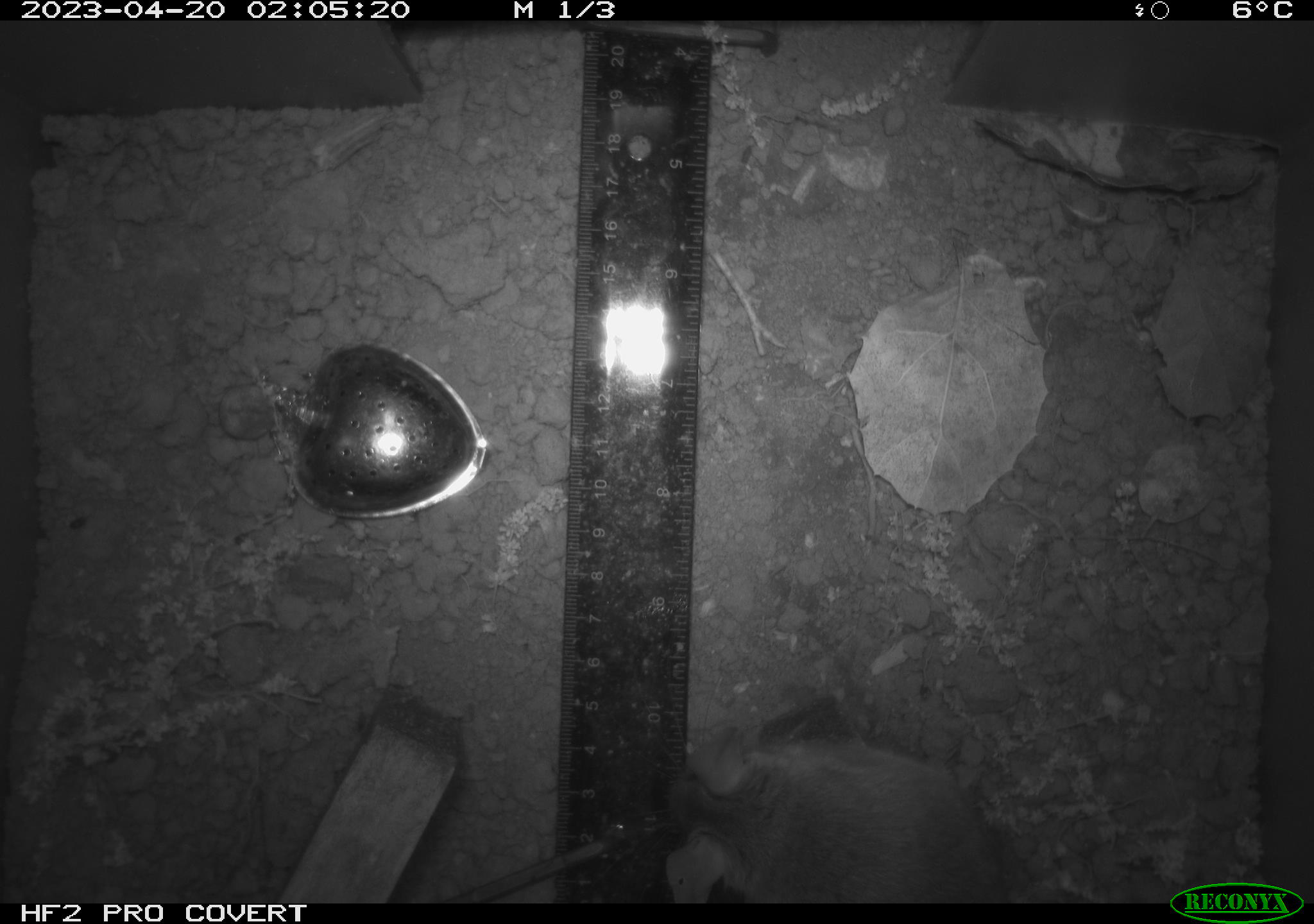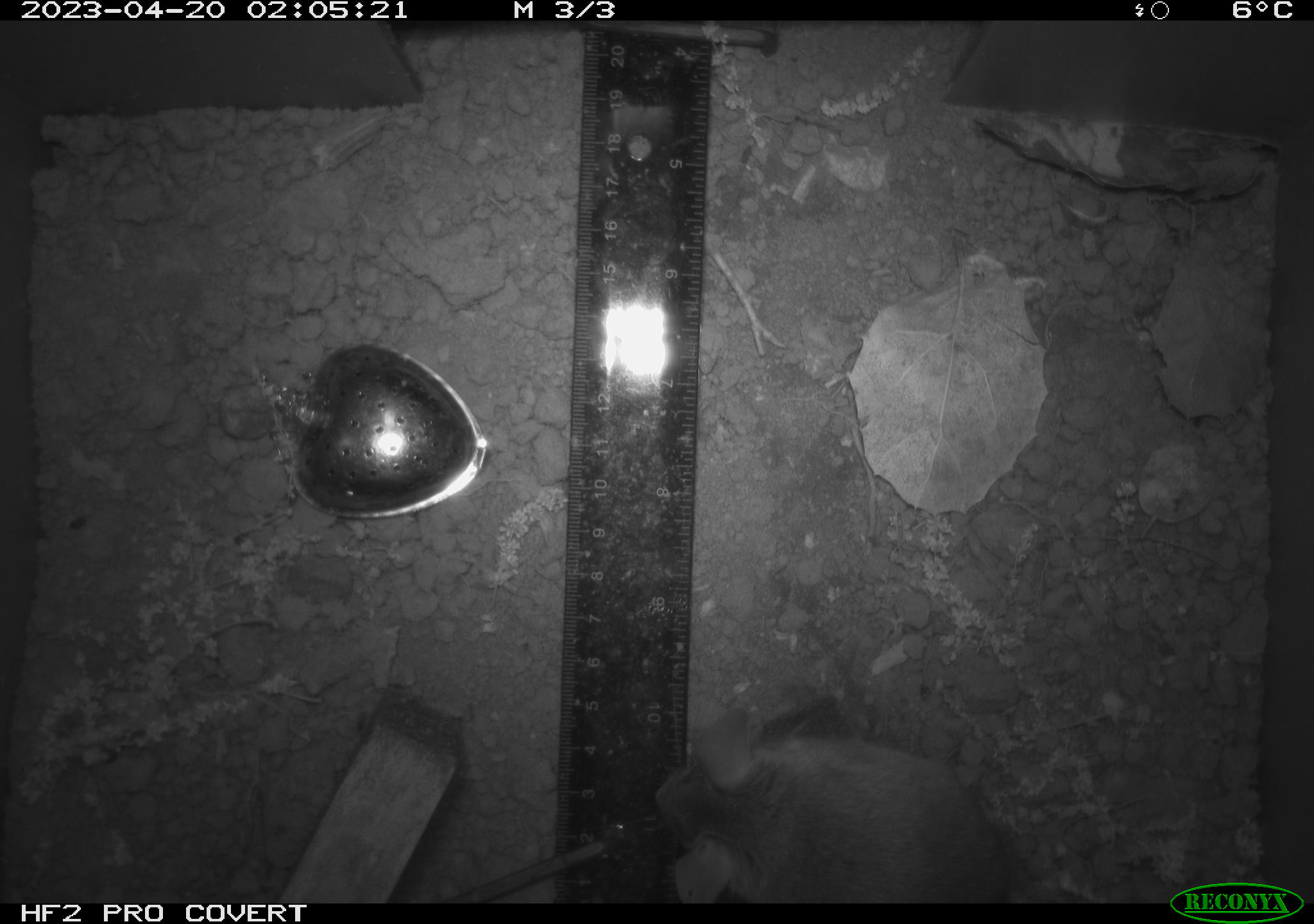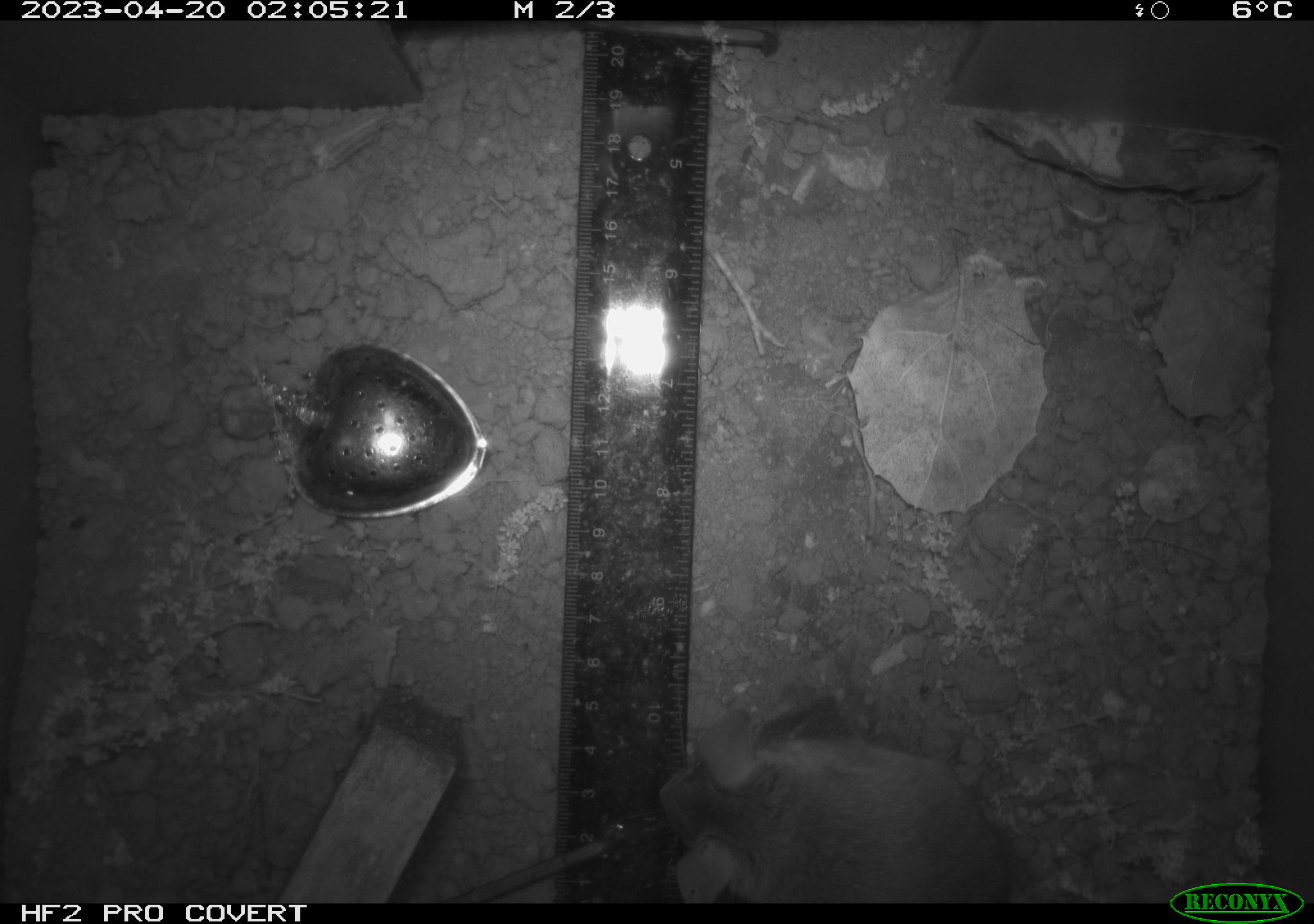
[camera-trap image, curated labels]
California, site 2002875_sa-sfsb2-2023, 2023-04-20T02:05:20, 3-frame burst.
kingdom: Animalia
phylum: Chordata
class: Mammalia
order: Rodentia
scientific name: Rodentia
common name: mouse species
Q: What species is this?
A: Mouse species (Rodentia).